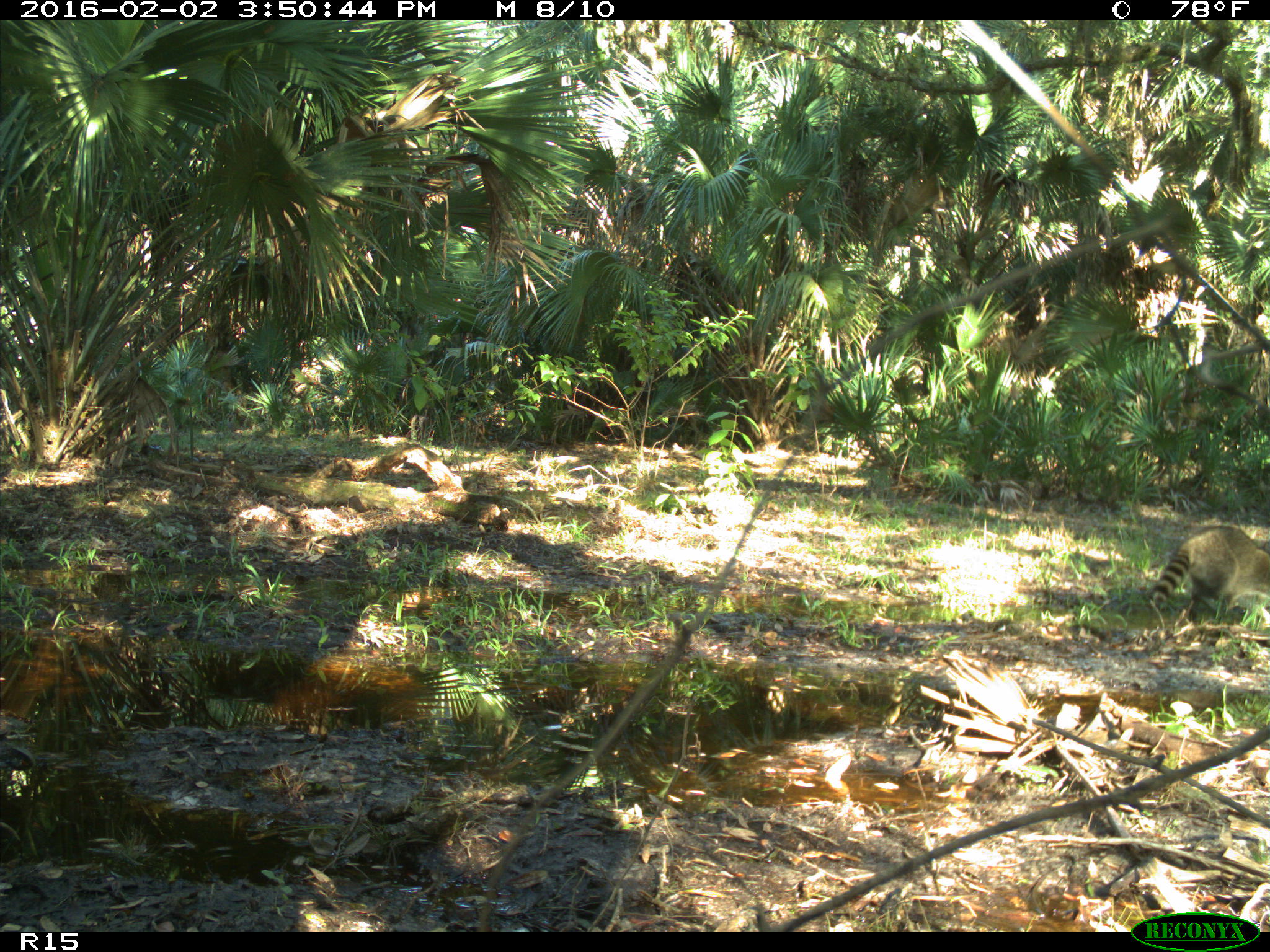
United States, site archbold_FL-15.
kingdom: Animalia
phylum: Chordata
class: Mammalia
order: Carnivora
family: Procyonidae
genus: Procyon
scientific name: Procyon lotor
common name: common raccoon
Procyon lotor (common raccoon).